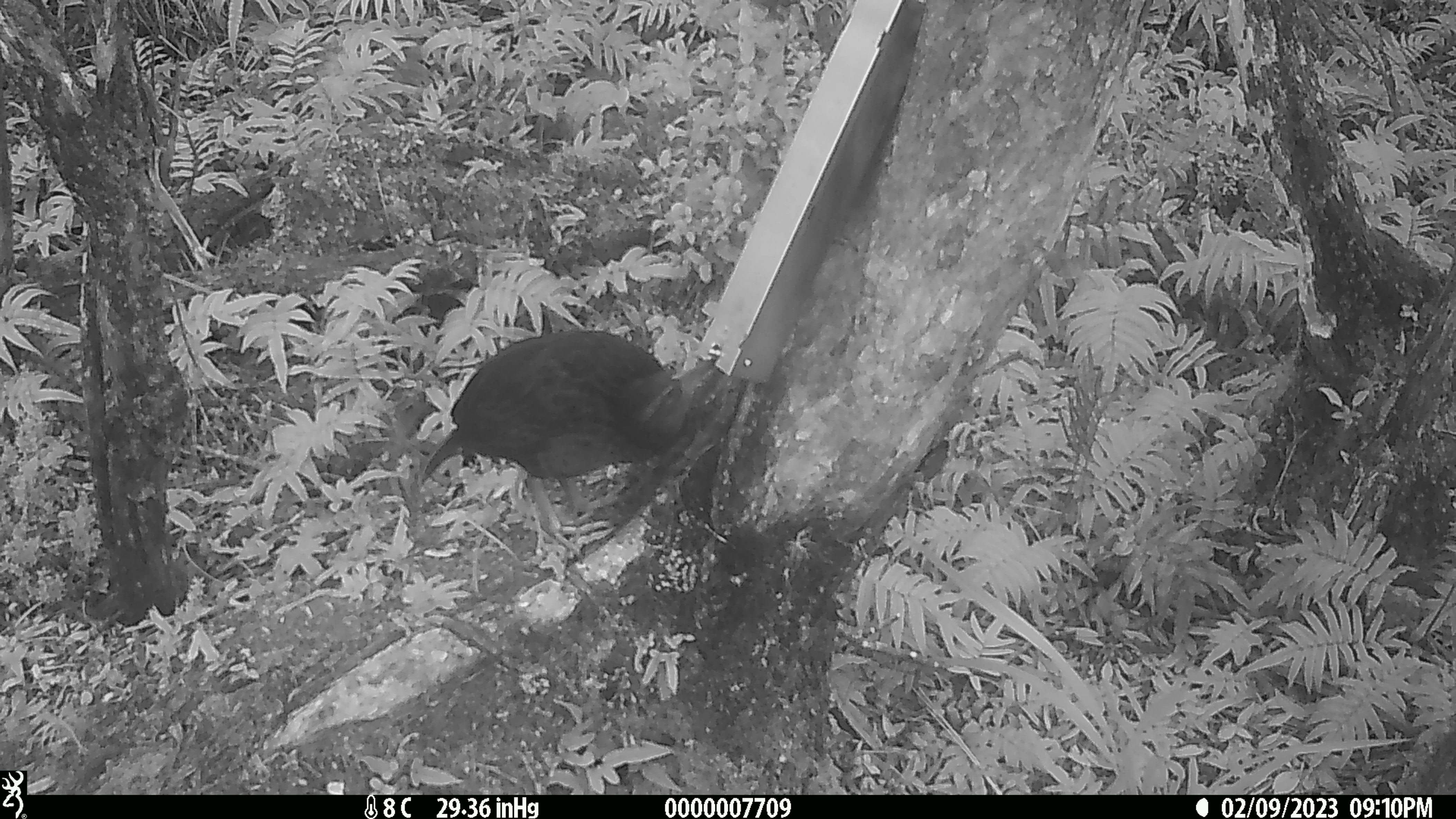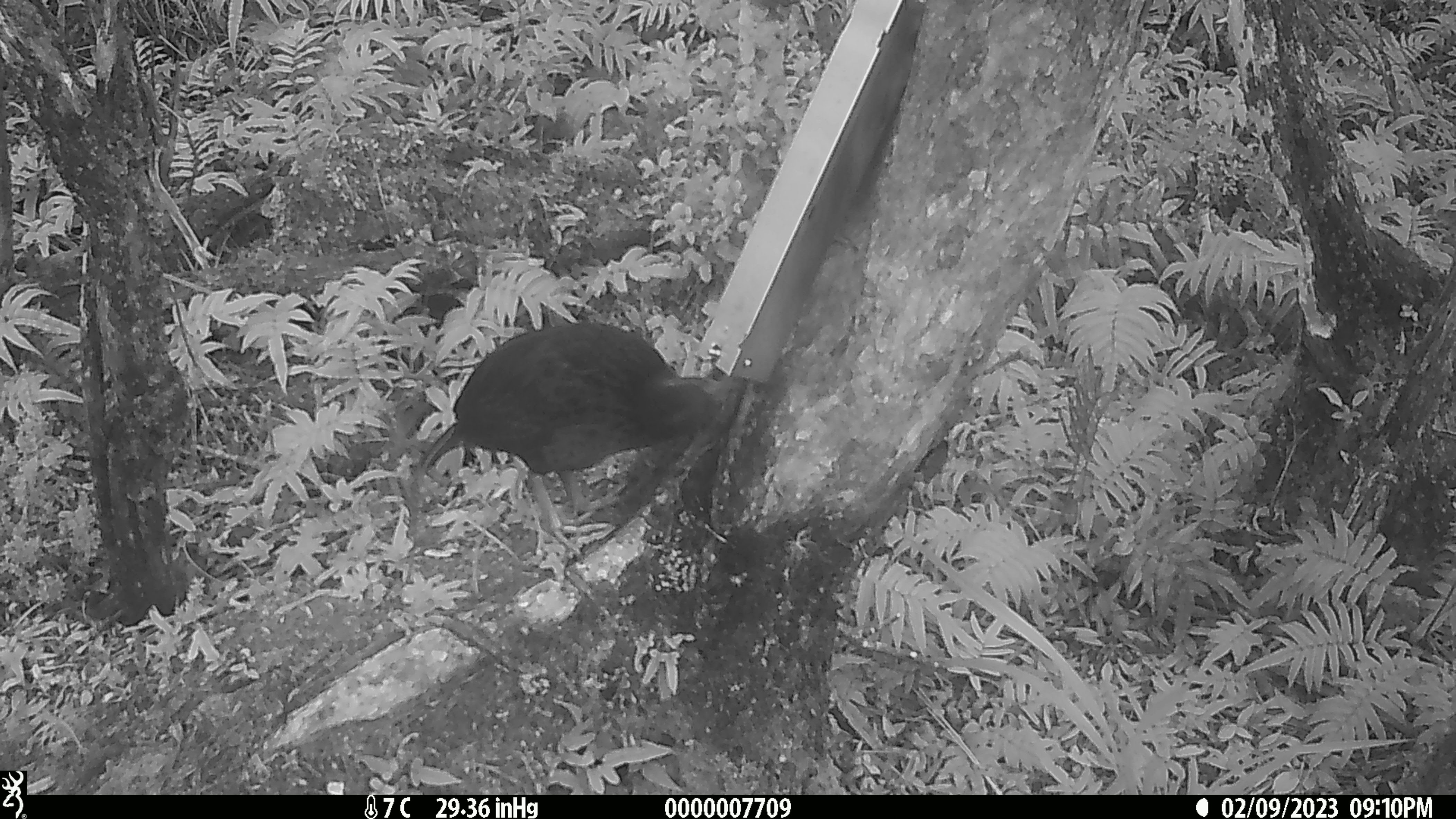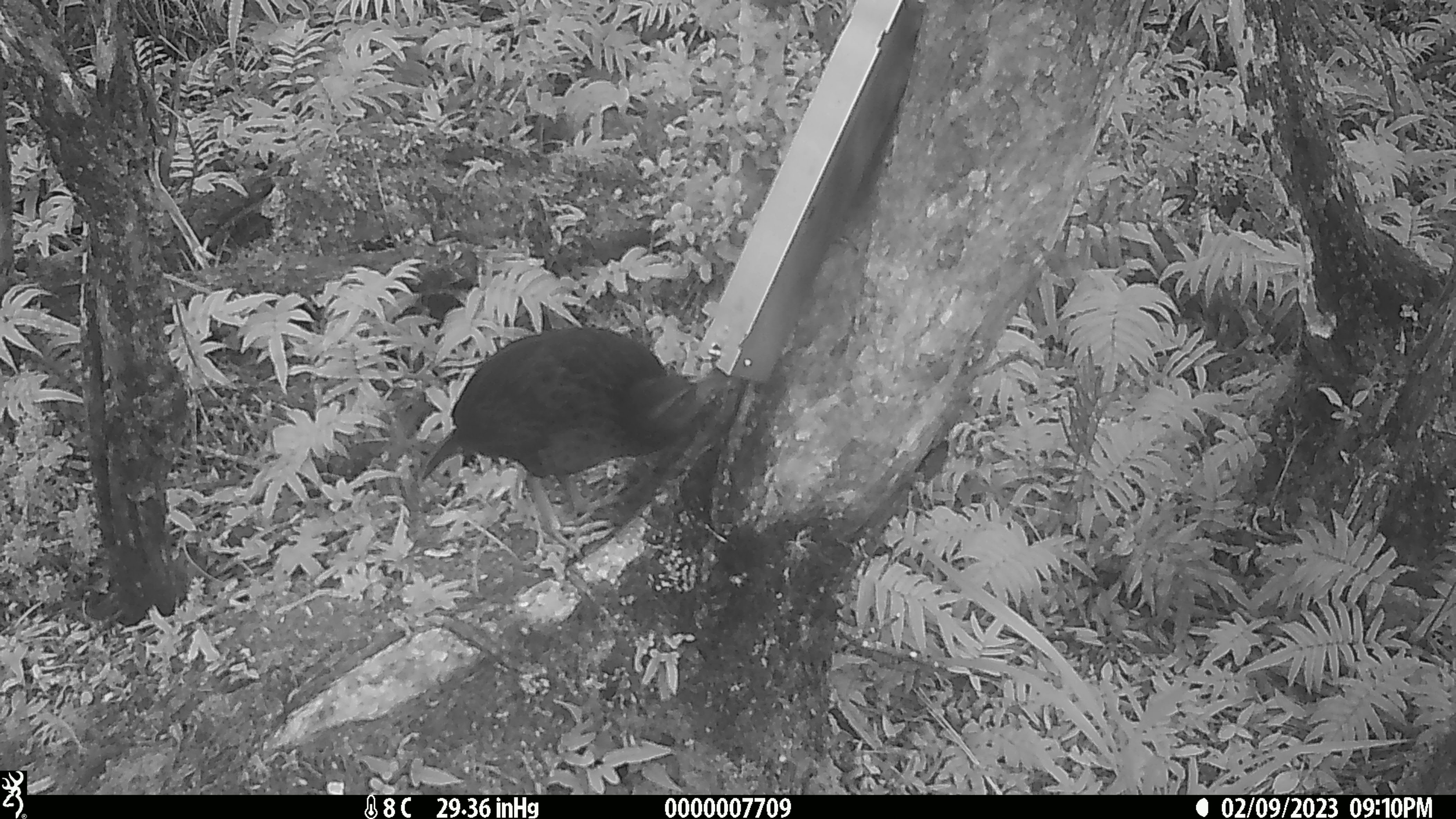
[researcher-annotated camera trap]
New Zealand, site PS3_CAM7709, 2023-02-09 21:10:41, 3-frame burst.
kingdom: Animalia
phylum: Chordata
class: Aves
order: Gruiformes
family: Rallidae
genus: Gallirallus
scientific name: Gallirallus australis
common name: weka